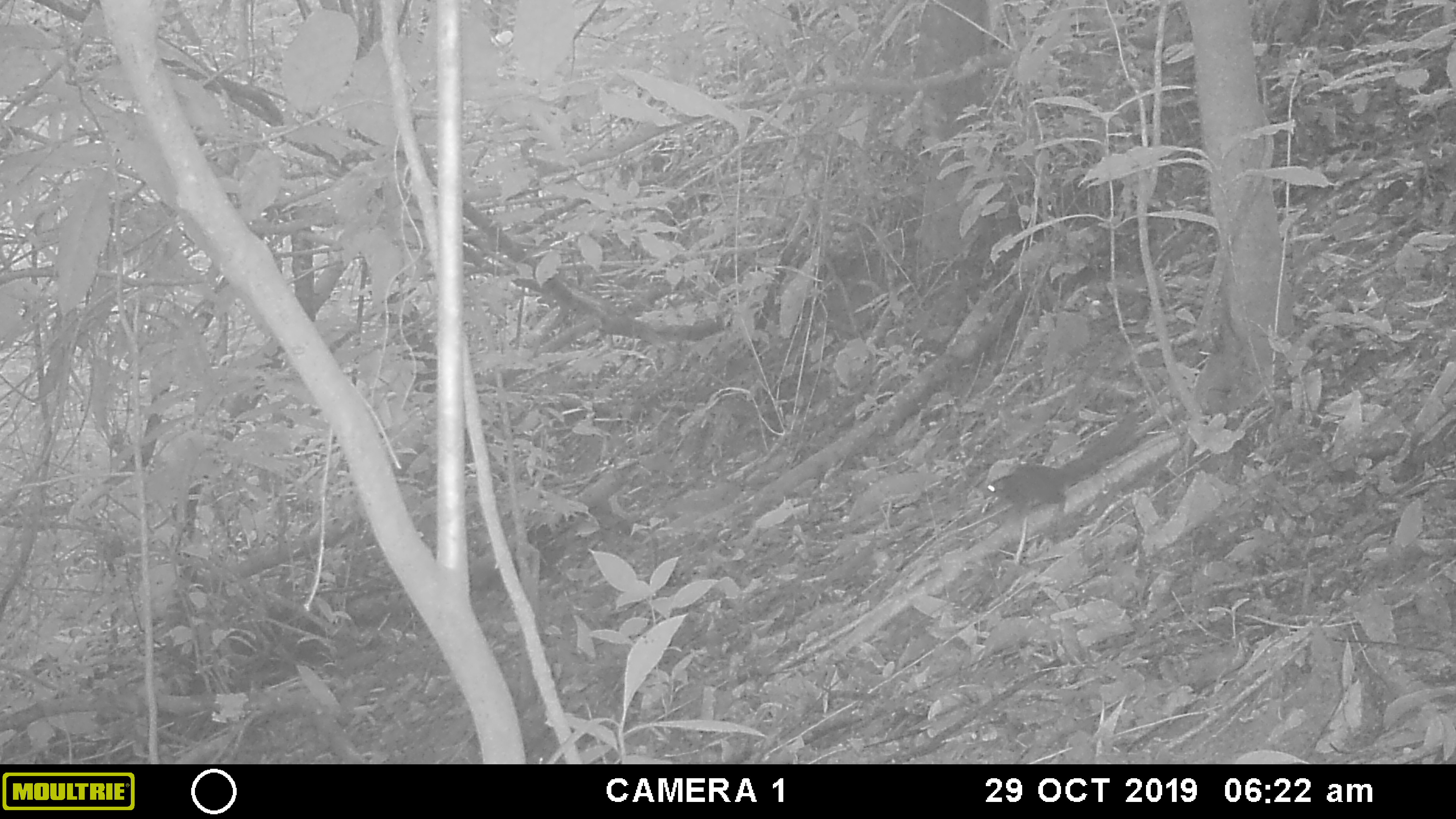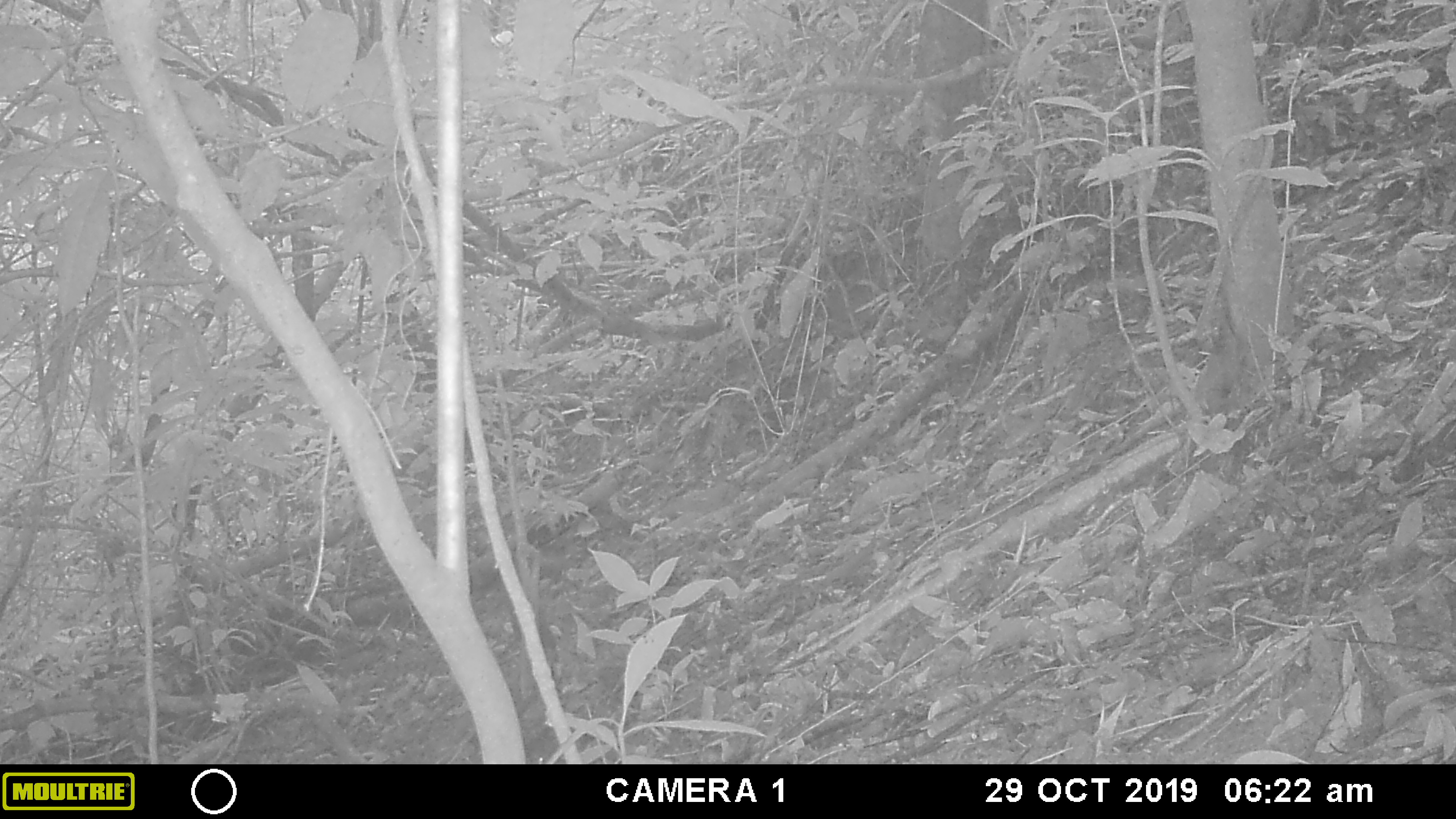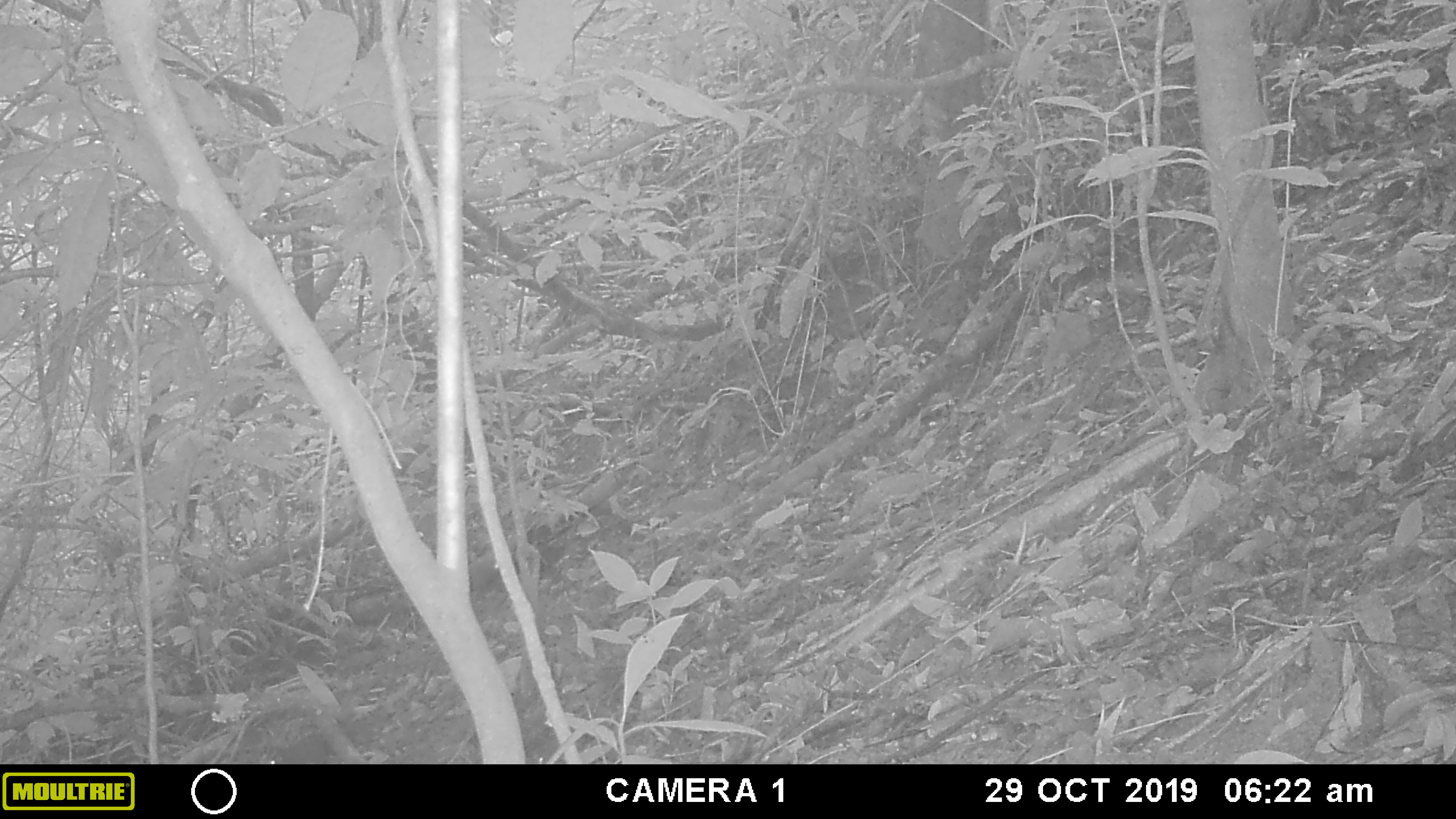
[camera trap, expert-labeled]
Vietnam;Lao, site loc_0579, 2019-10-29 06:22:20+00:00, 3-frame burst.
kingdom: Animalia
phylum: Chordata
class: Mammalia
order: Rodentia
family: Sciuridae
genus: Dremomys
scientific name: Dremomys rufigenis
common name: red-cheeked squirrel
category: red cheeked squirrel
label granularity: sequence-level